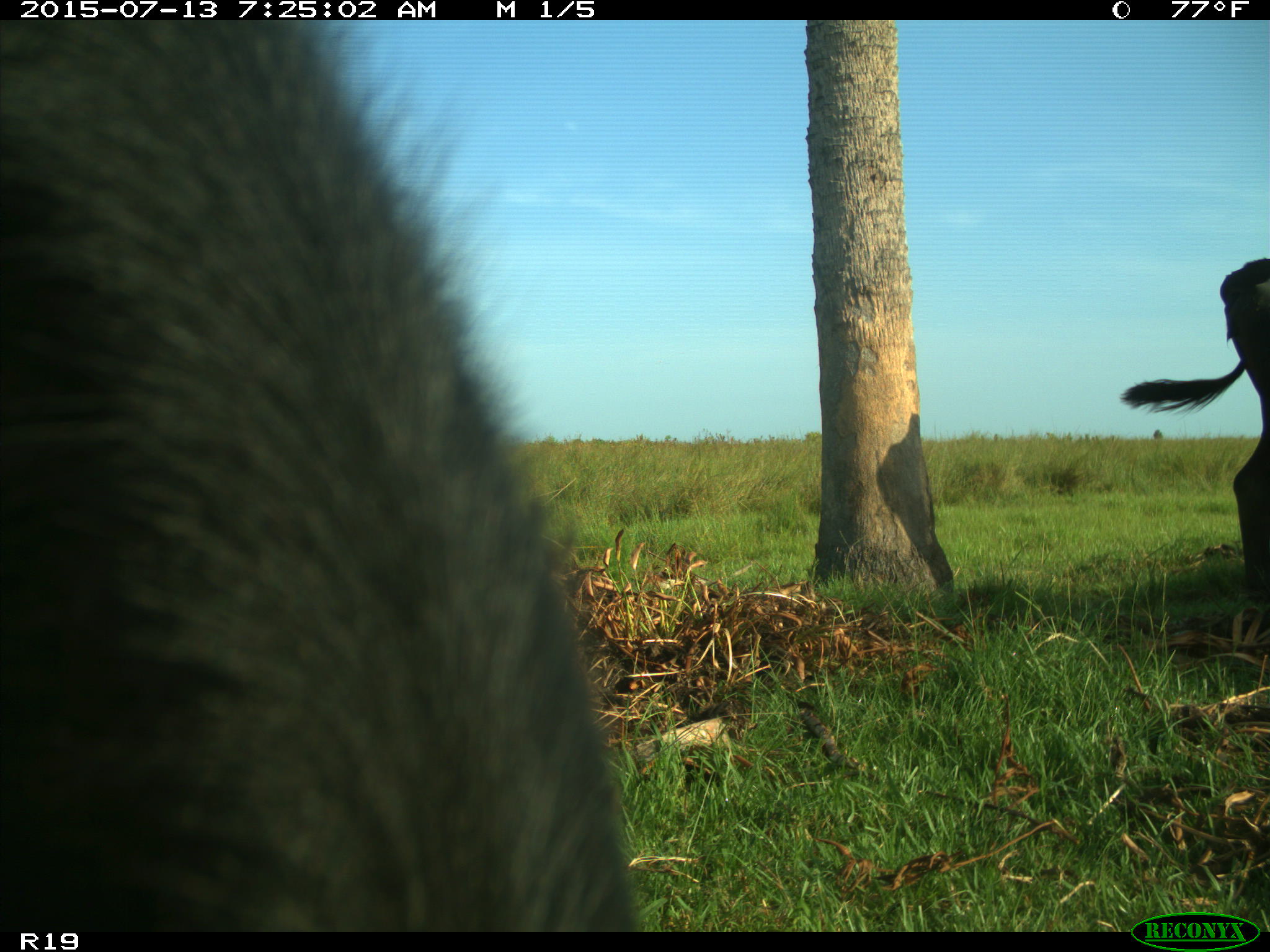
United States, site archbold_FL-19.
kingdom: Animalia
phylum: Chordata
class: Mammalia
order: Artiodactyla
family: Bovidae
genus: Bos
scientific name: Bos taurus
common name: domestic cow